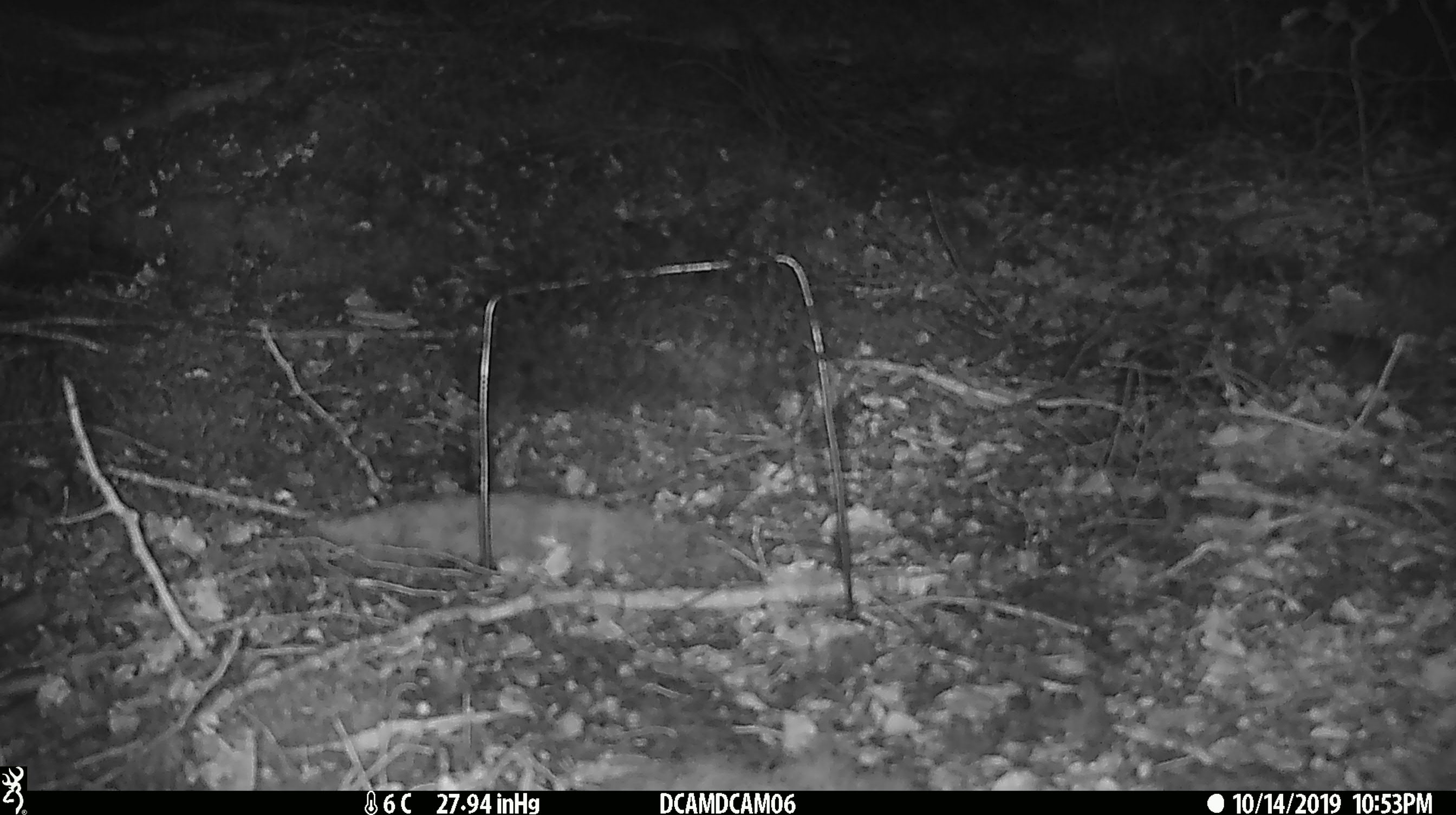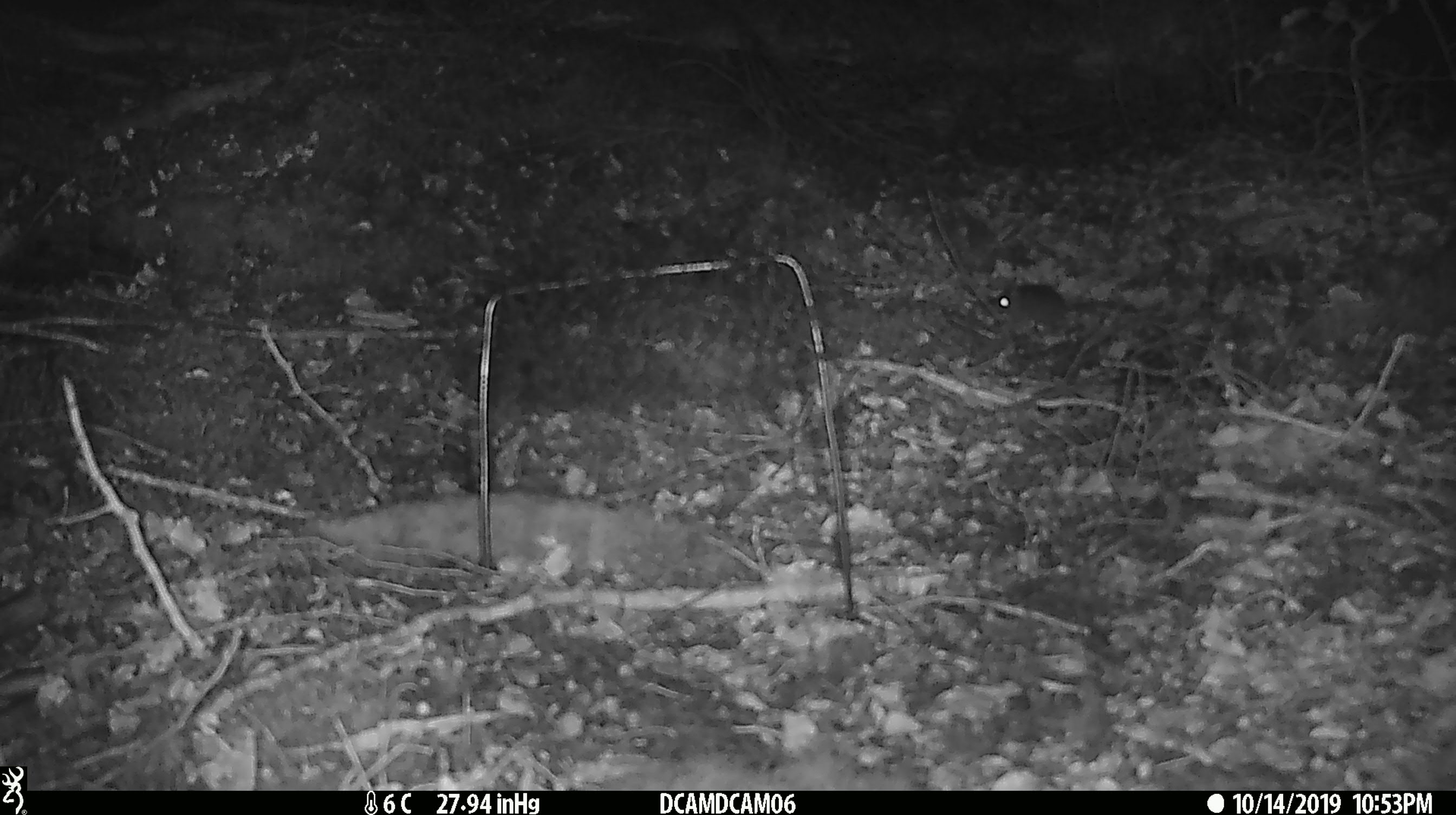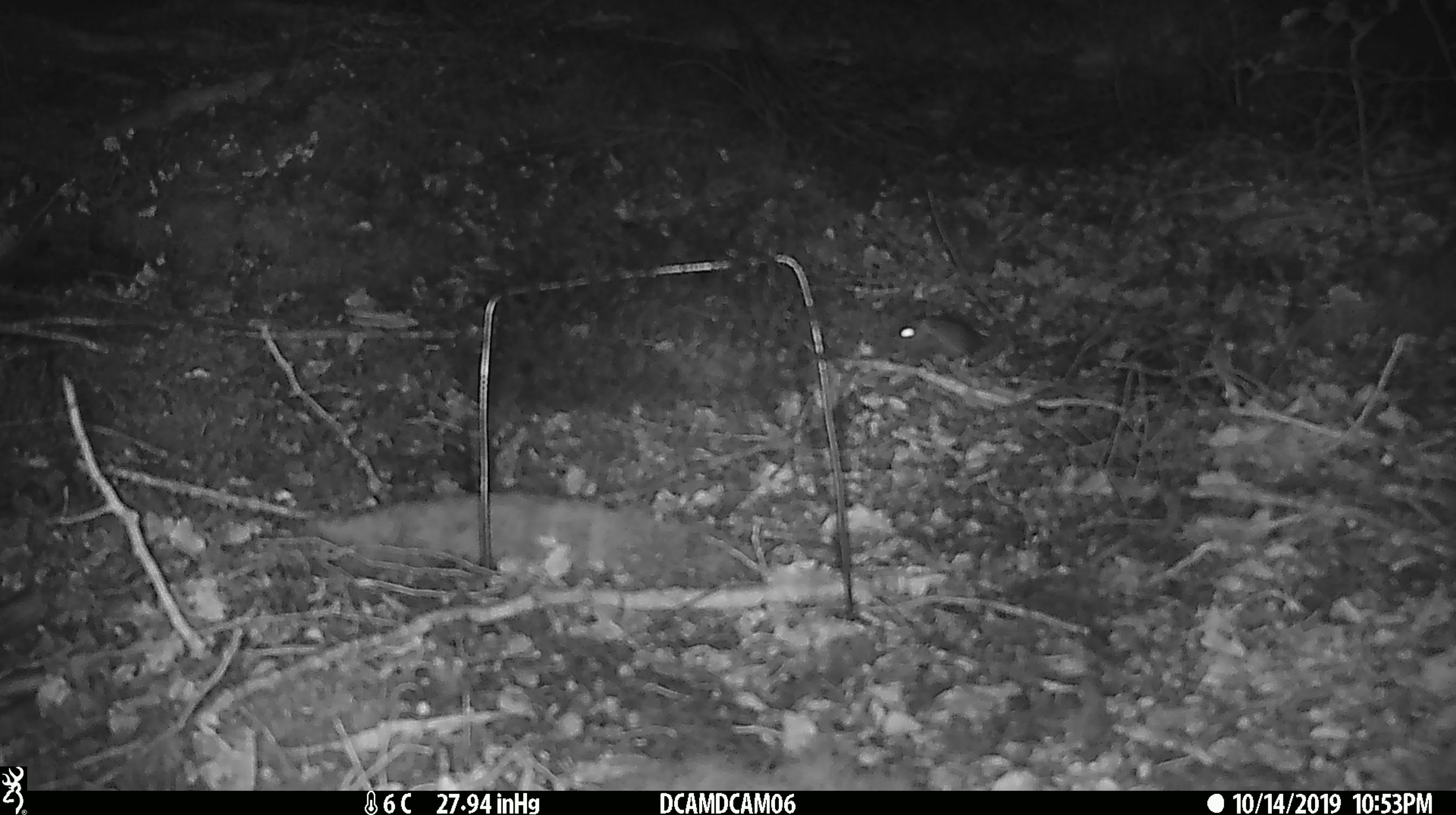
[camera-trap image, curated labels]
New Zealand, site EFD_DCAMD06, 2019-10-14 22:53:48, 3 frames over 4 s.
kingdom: Animalia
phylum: Chordata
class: Mammalia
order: Rodentia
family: Muridae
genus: Mus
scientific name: Mus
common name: mouse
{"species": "mouse (Mus)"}